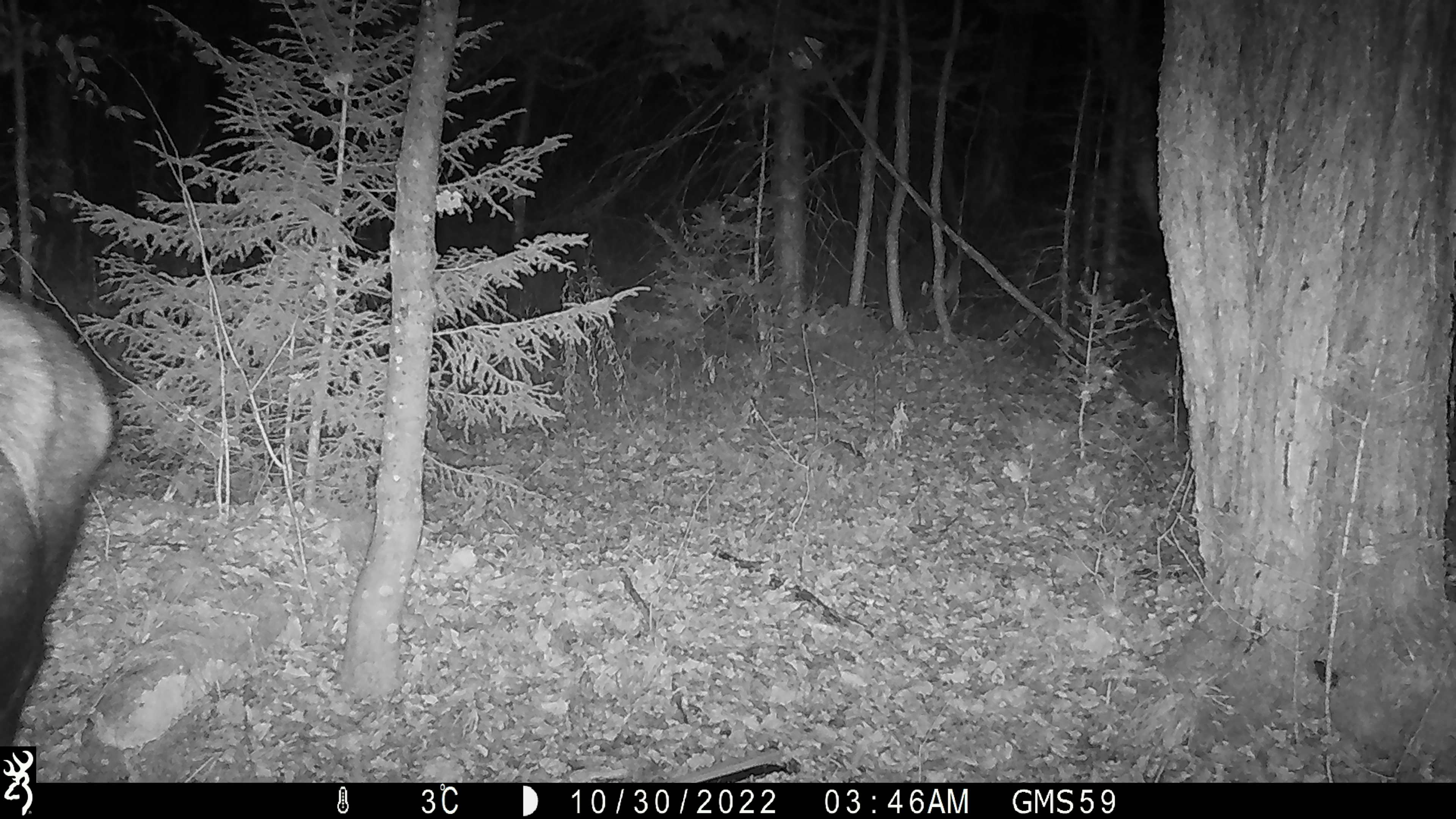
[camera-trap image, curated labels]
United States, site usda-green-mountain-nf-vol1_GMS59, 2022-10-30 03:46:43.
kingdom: Animalia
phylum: Chordata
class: Mammalia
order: Artiodactyla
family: Cervidae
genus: Alces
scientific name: Alces alces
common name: moose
Moose (Alces alces).